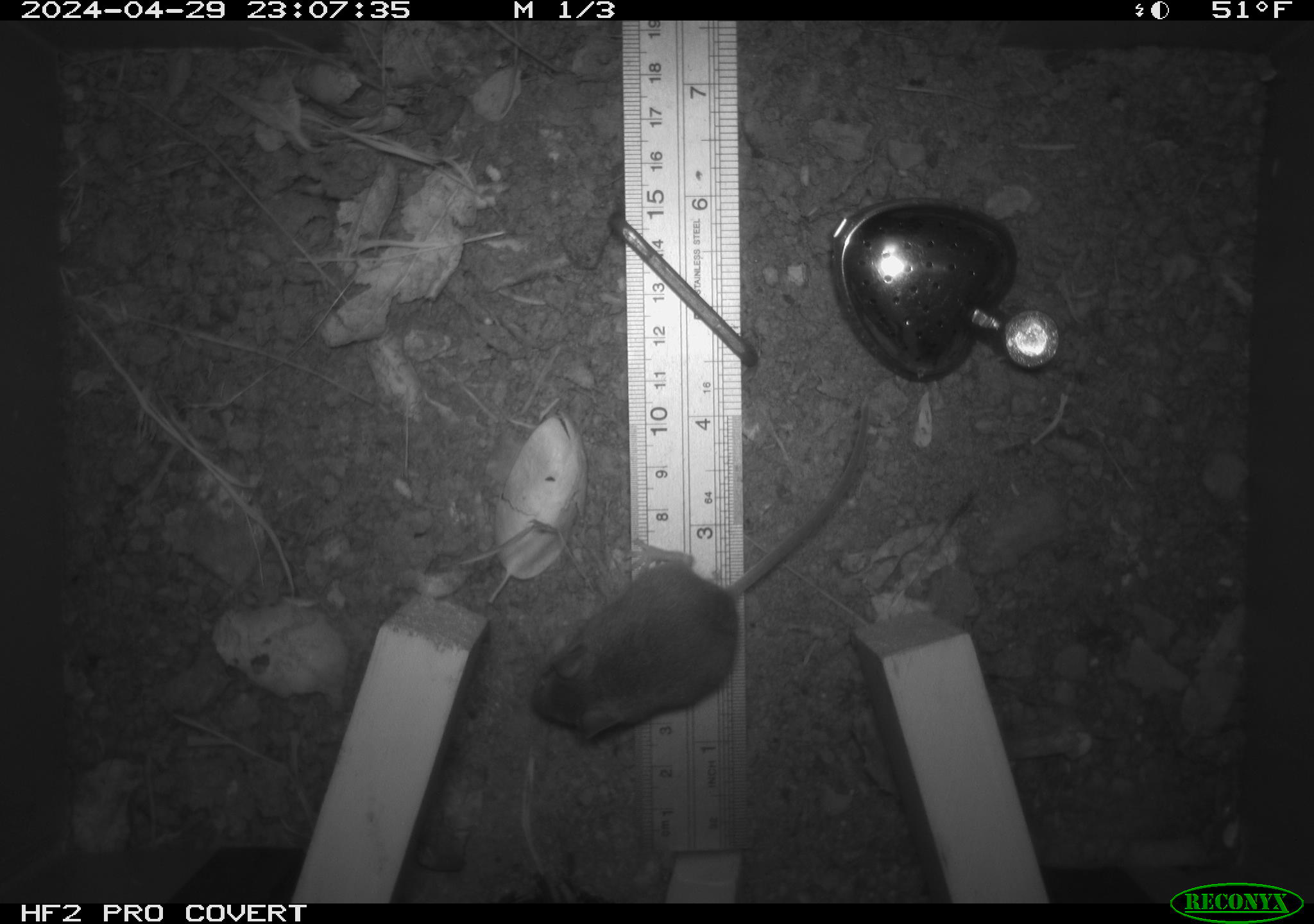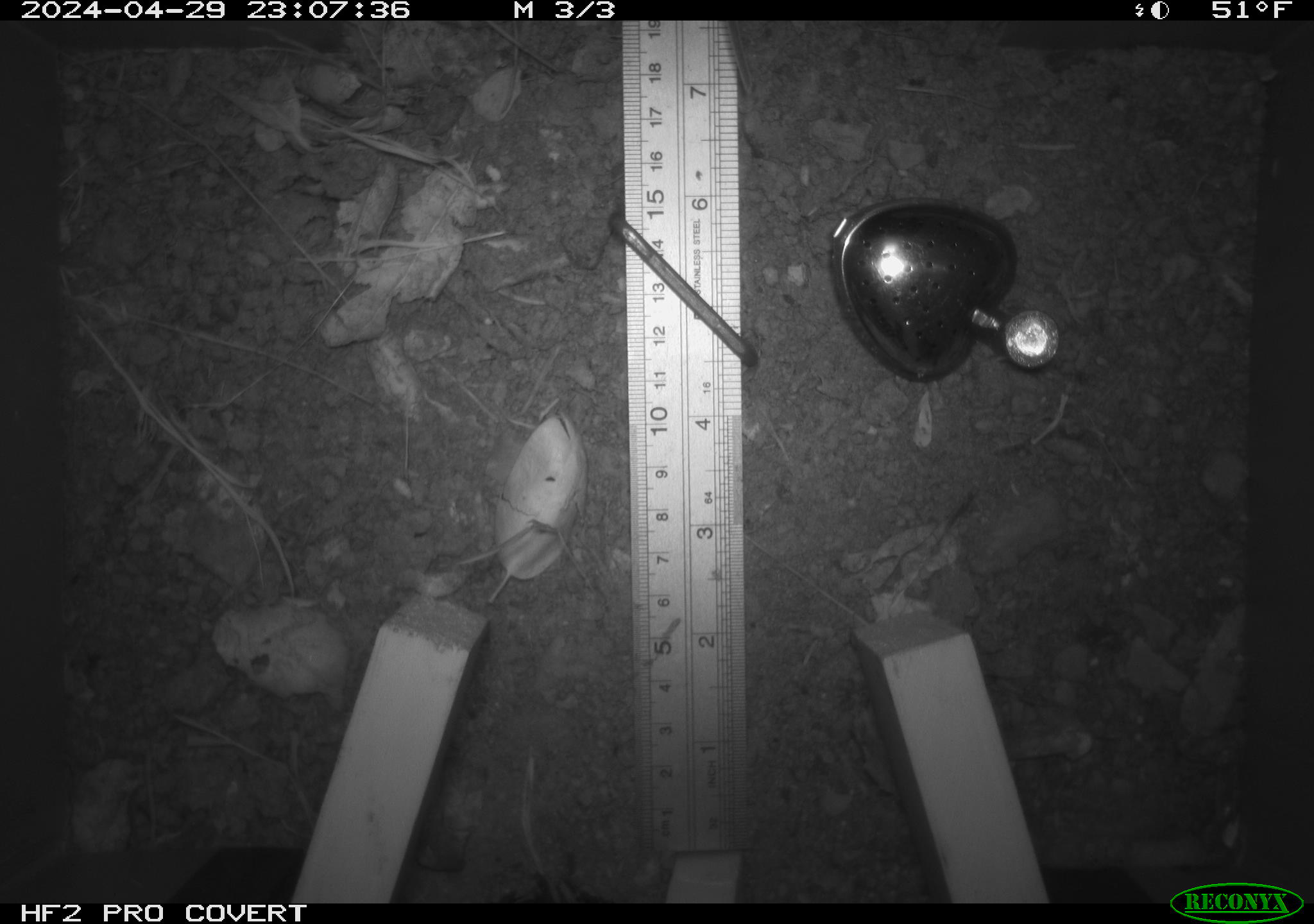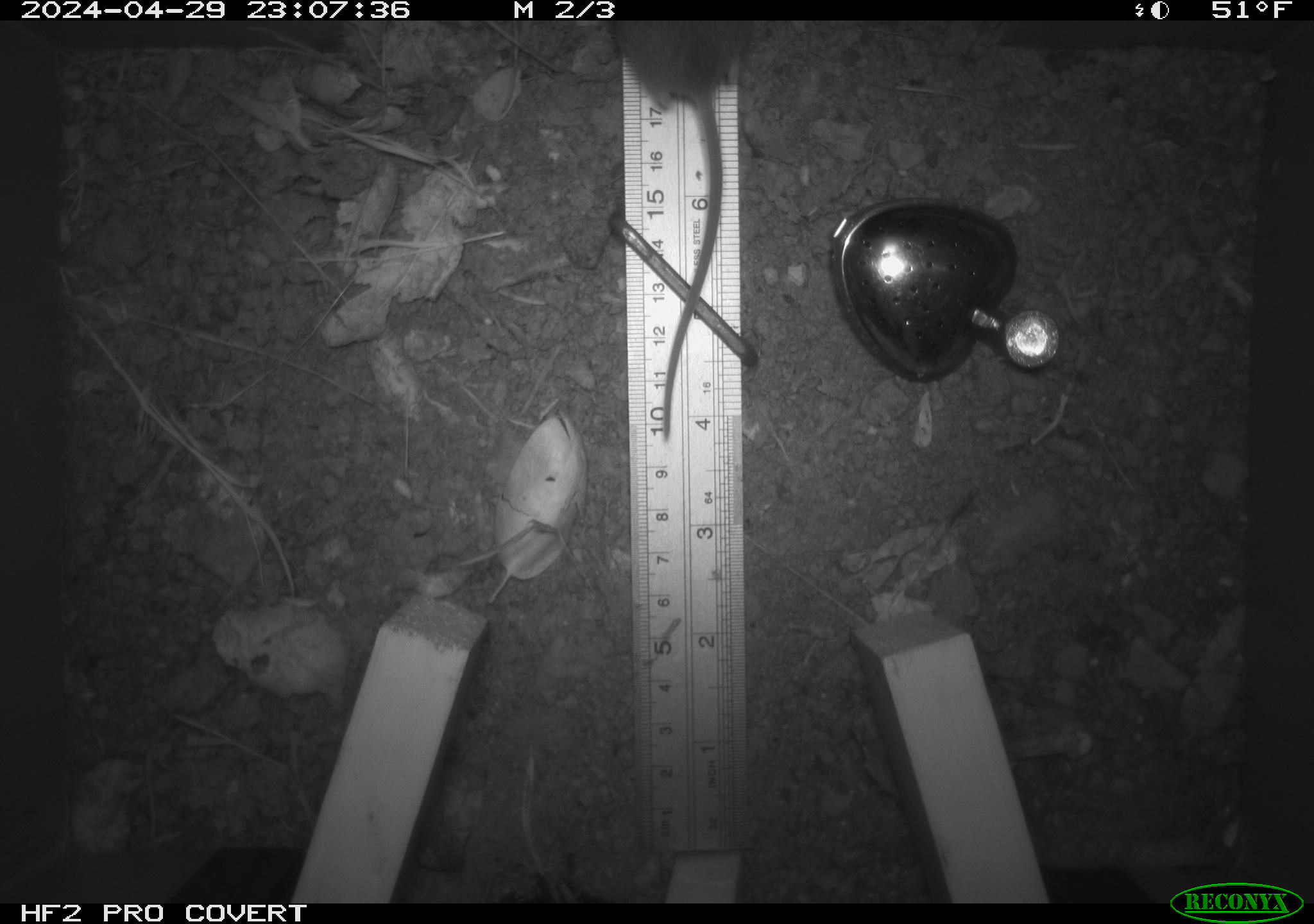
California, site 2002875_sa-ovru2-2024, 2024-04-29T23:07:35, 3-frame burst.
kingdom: Animalia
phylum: Chordata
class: Mammalia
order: Rodentia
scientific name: Rodentia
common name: rodent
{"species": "rodent (Rodentia)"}